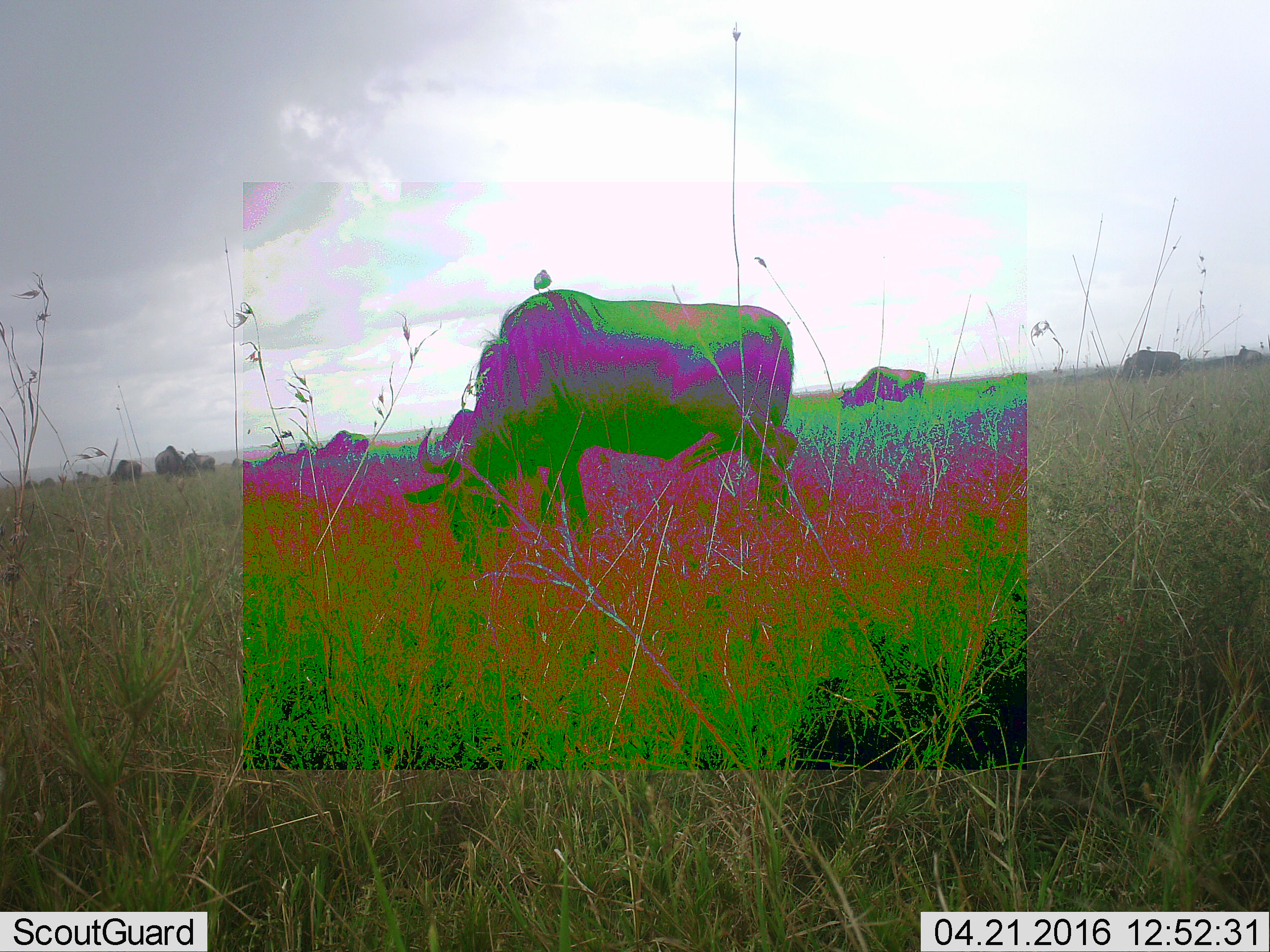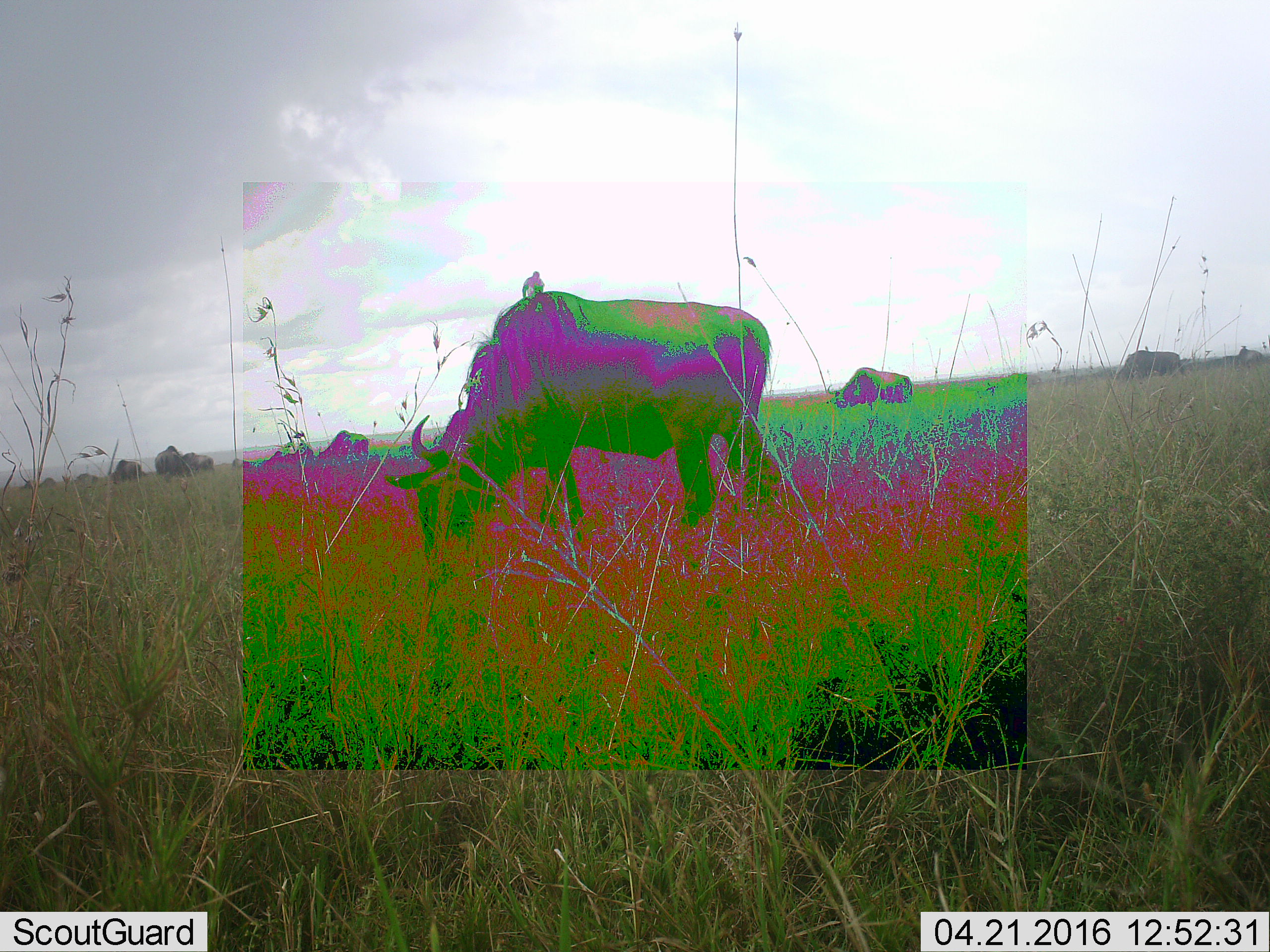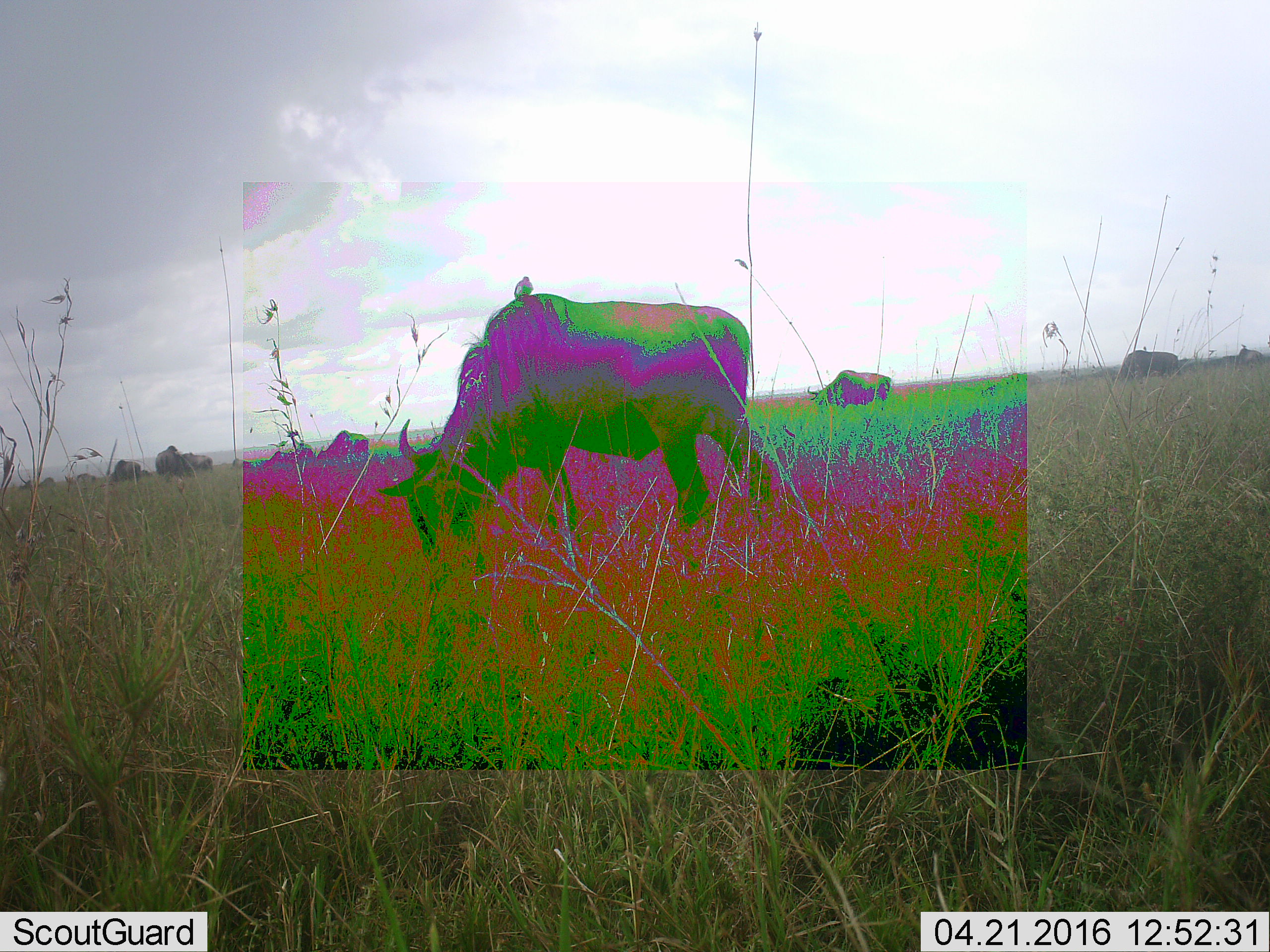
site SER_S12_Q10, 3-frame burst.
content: unidentified animal